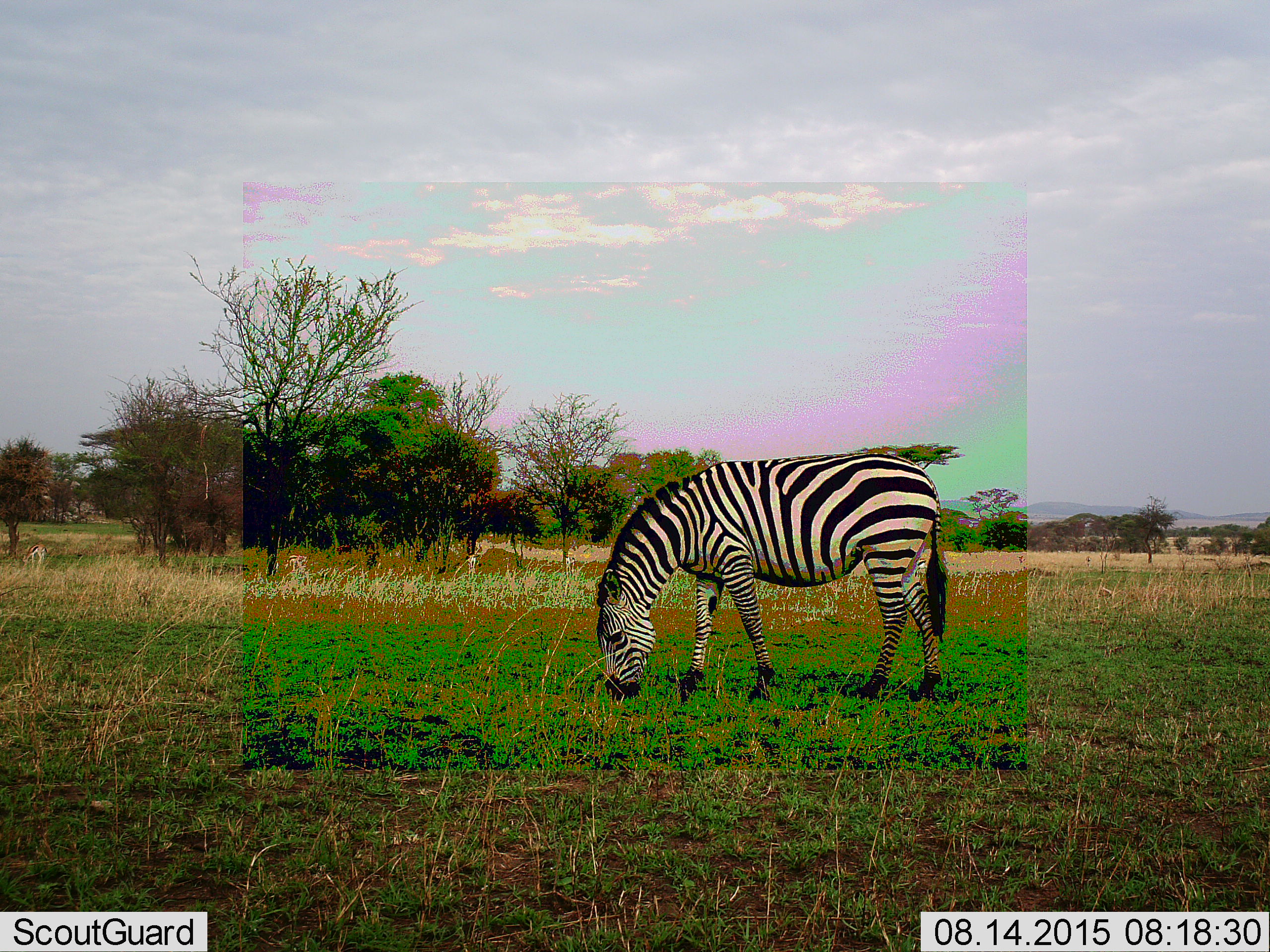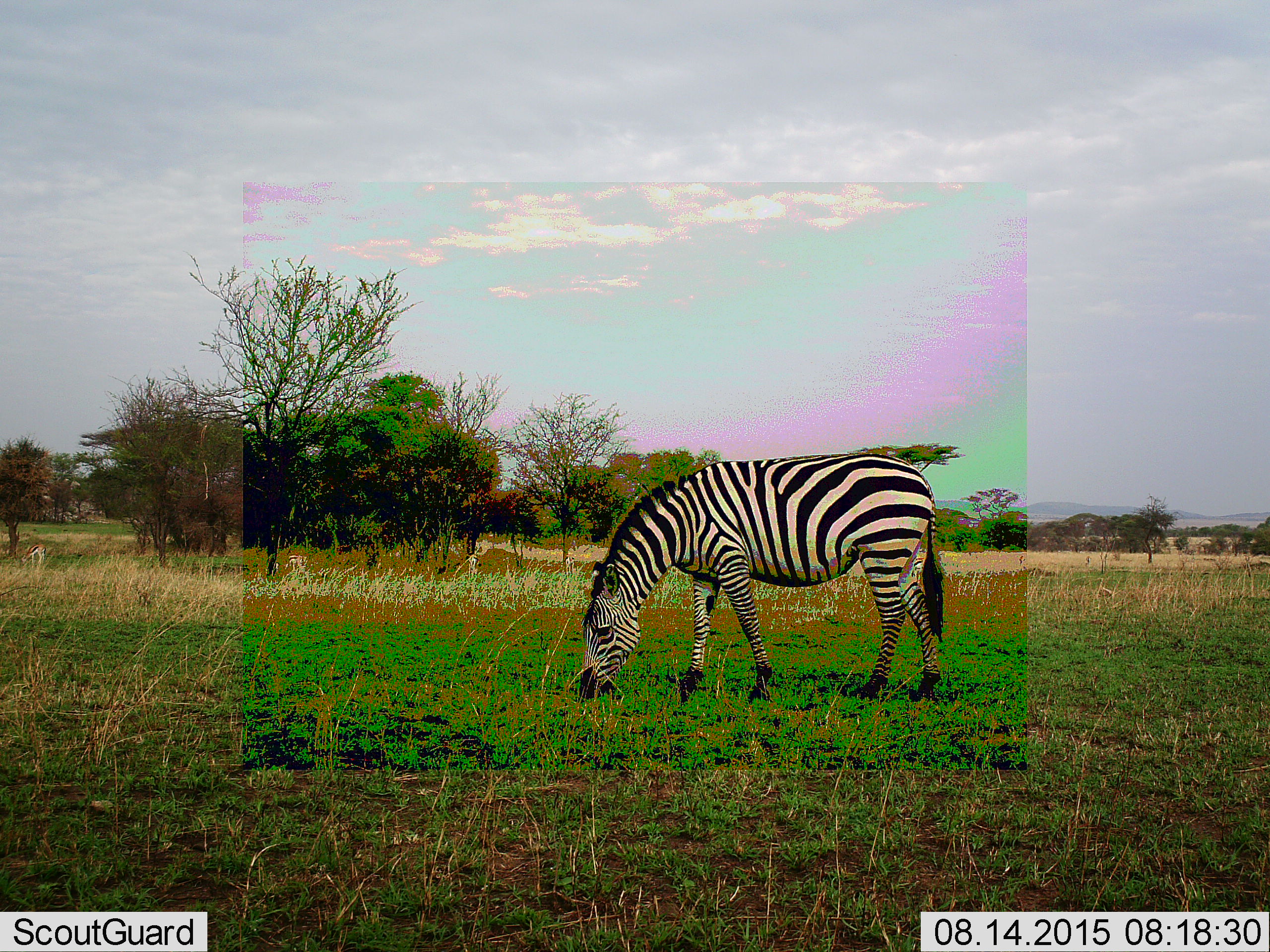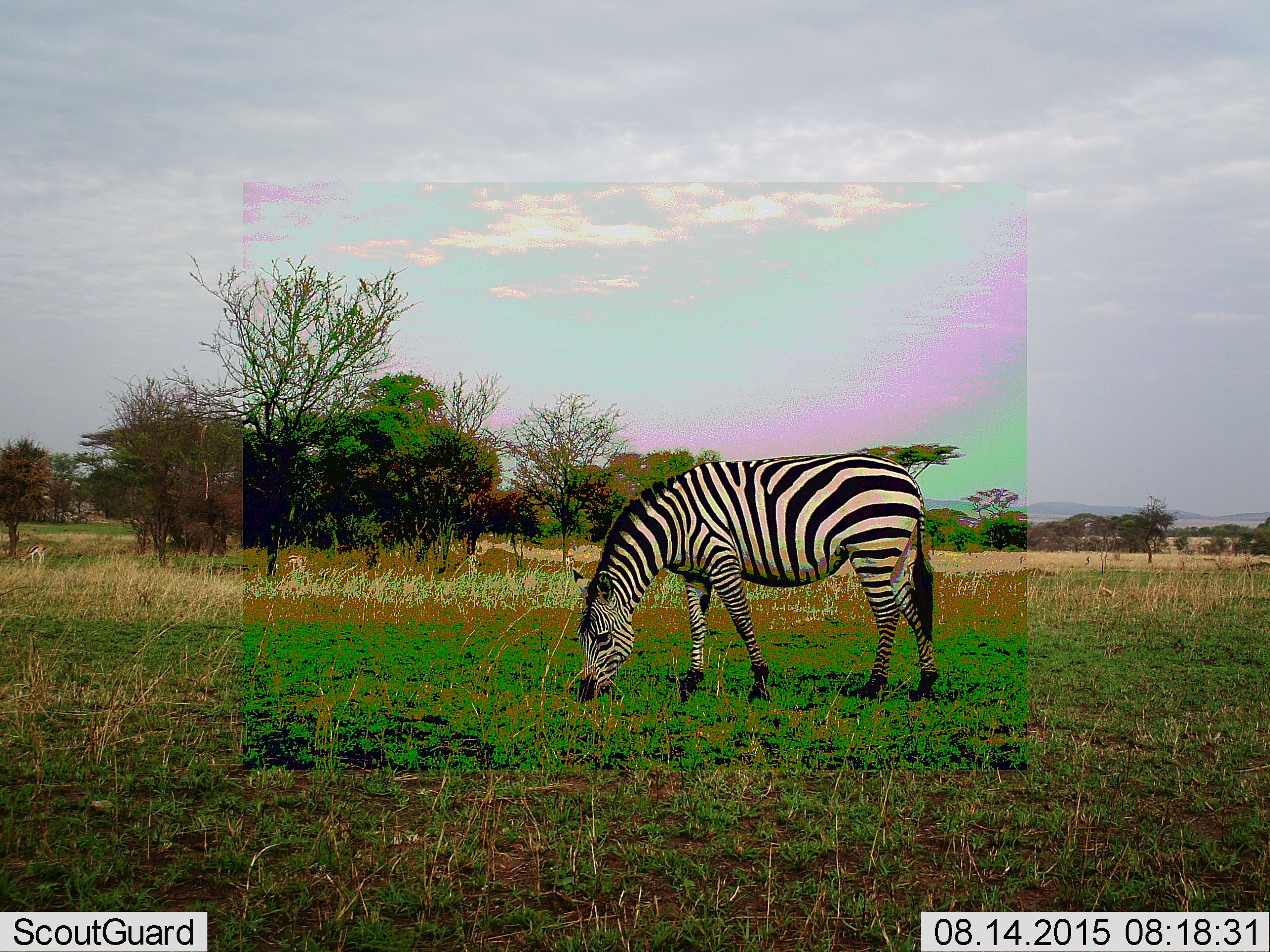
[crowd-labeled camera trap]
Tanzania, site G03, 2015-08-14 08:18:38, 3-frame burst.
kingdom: Animalia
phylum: Chordata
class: Mammalia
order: Perissodactyla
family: Equidae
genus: Equus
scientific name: Equus quagga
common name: plains zebra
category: zebra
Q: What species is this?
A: Zebra (plains zebra) (Equus quagga).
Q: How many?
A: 1.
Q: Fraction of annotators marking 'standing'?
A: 15%.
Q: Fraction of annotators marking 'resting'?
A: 0%.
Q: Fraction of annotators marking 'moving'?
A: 10%.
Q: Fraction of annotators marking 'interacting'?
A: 0%.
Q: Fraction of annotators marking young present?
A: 0%.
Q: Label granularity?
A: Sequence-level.